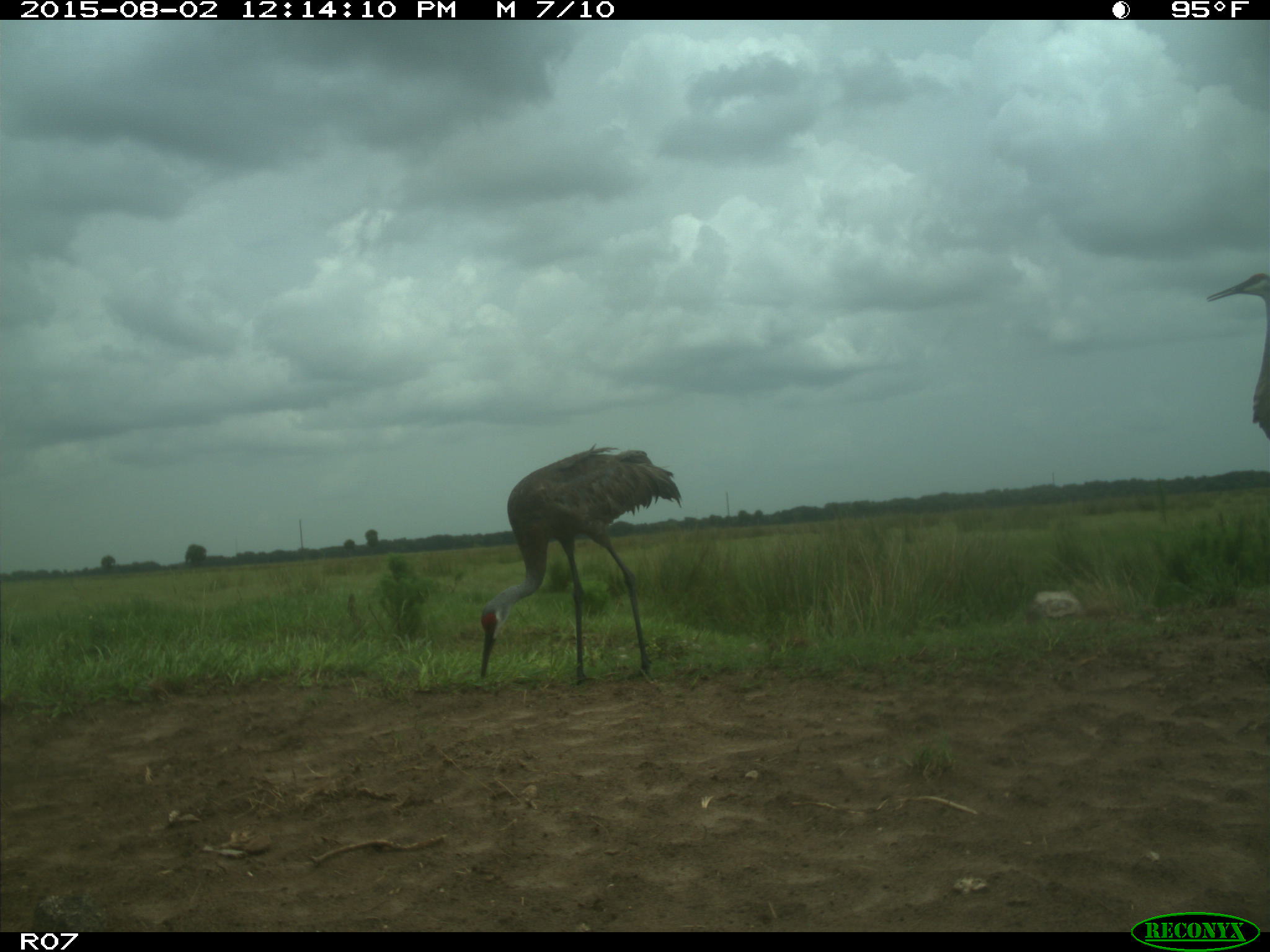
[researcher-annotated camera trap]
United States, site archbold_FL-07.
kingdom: Animalia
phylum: Chordata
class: Aves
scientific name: Aves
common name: birds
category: unidentified bird